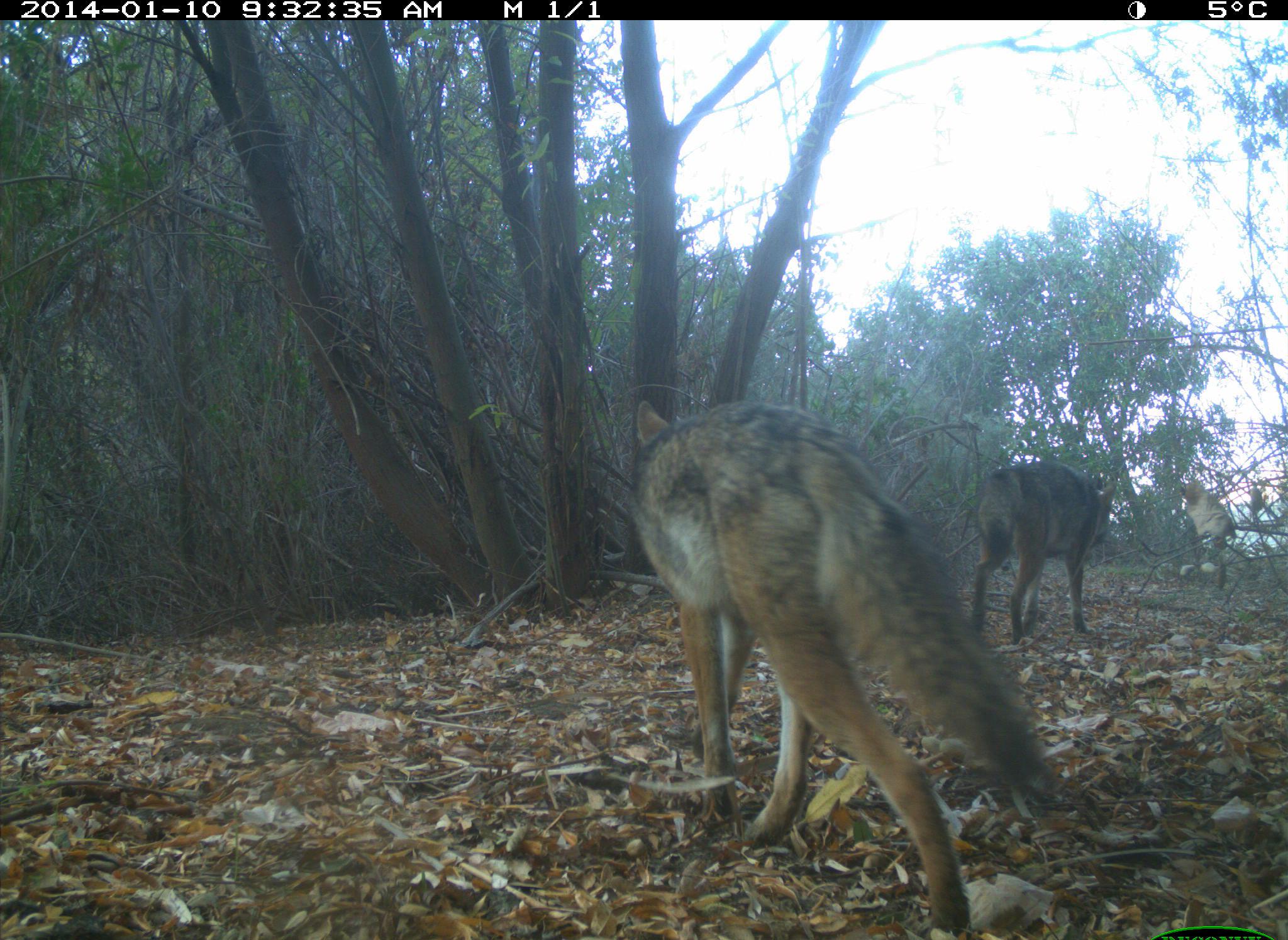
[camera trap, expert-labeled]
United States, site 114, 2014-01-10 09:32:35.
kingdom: Animalia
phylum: Chordata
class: Mammalia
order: Carnivora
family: Canidae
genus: Canis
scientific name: Canis latrans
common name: coyote